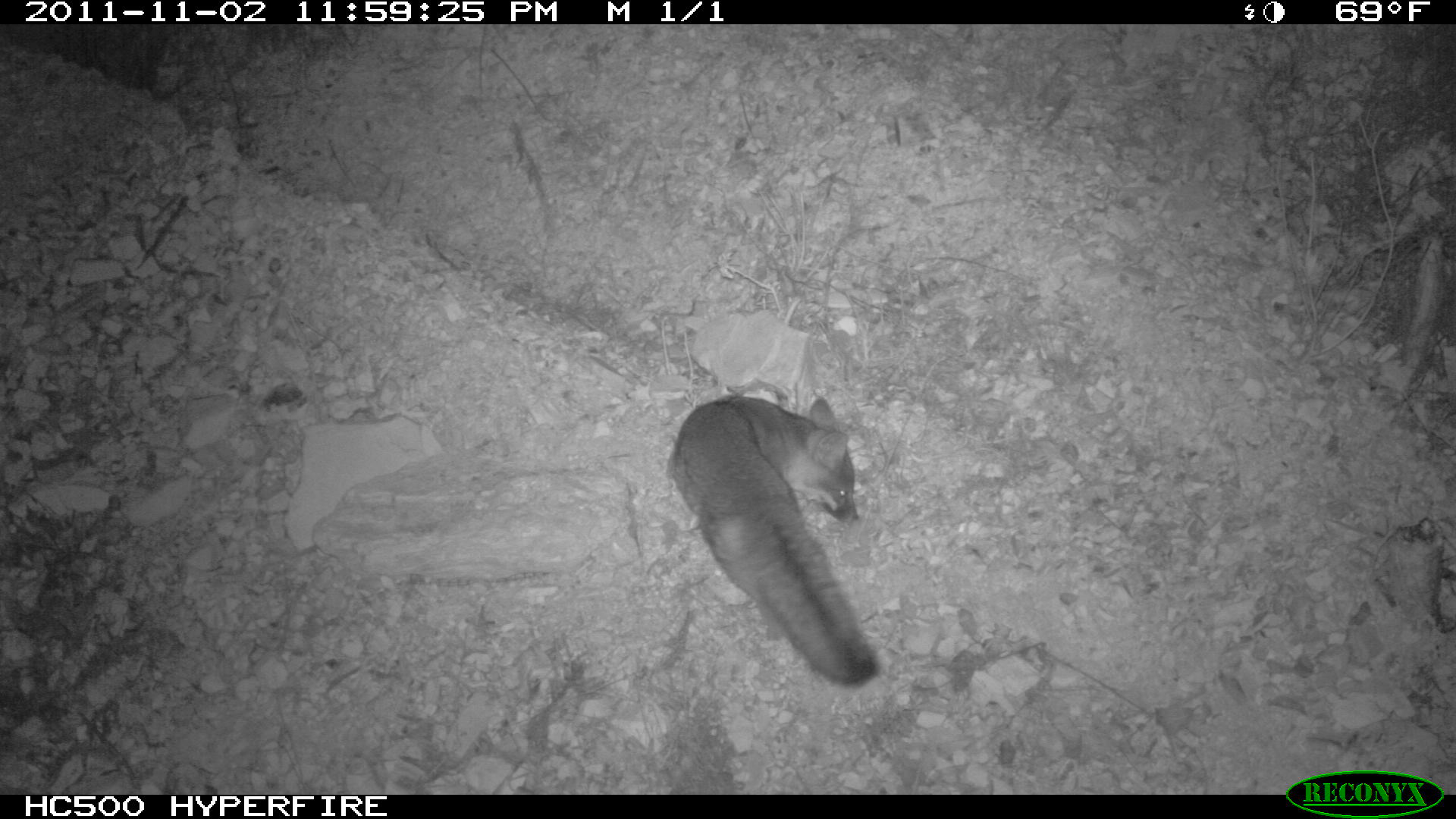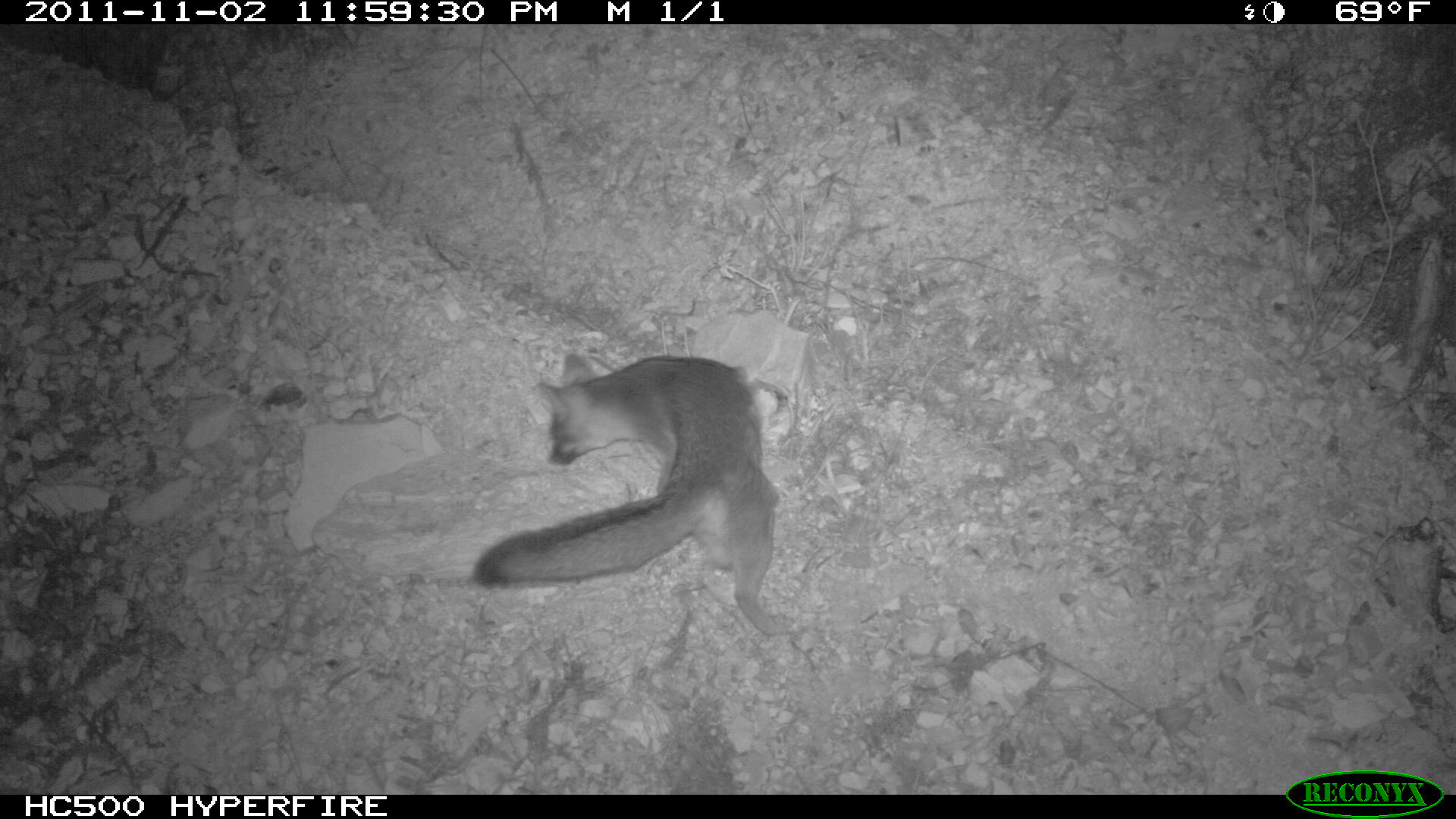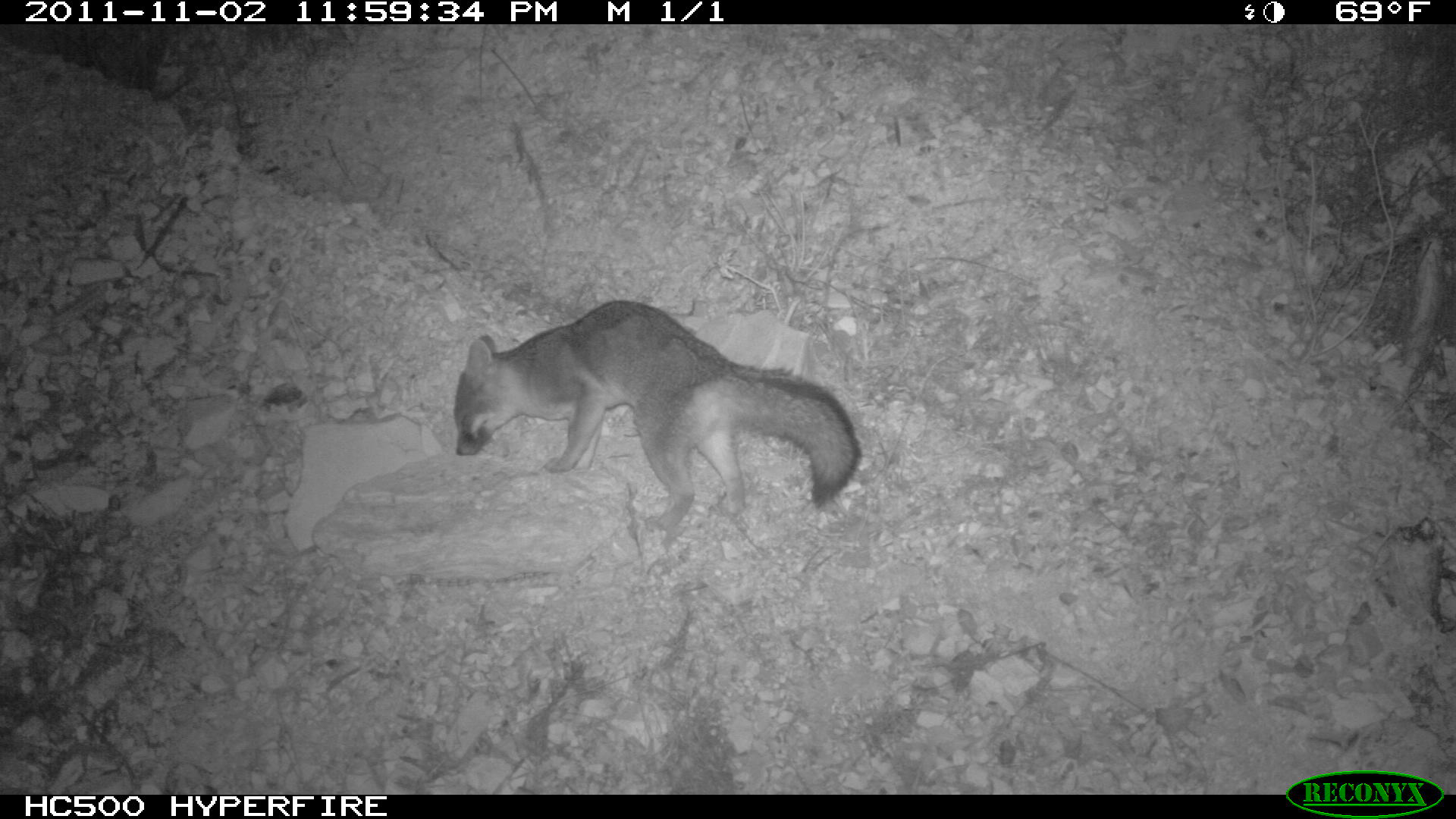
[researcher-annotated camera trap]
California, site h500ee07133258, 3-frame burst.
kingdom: Animalia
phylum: Chordata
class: Mammalia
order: Carnivora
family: Canidae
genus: Urocyon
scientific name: Urocyon littoralis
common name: island fox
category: fox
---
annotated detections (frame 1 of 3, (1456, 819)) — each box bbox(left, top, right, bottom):
fox: bbox(663, 395, 877, 686)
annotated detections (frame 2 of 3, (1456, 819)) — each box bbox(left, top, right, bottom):
fox: bbox(472, 351, 788, 635)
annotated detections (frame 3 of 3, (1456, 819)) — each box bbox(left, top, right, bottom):
fox: bbox(453, 300, 862, 530)